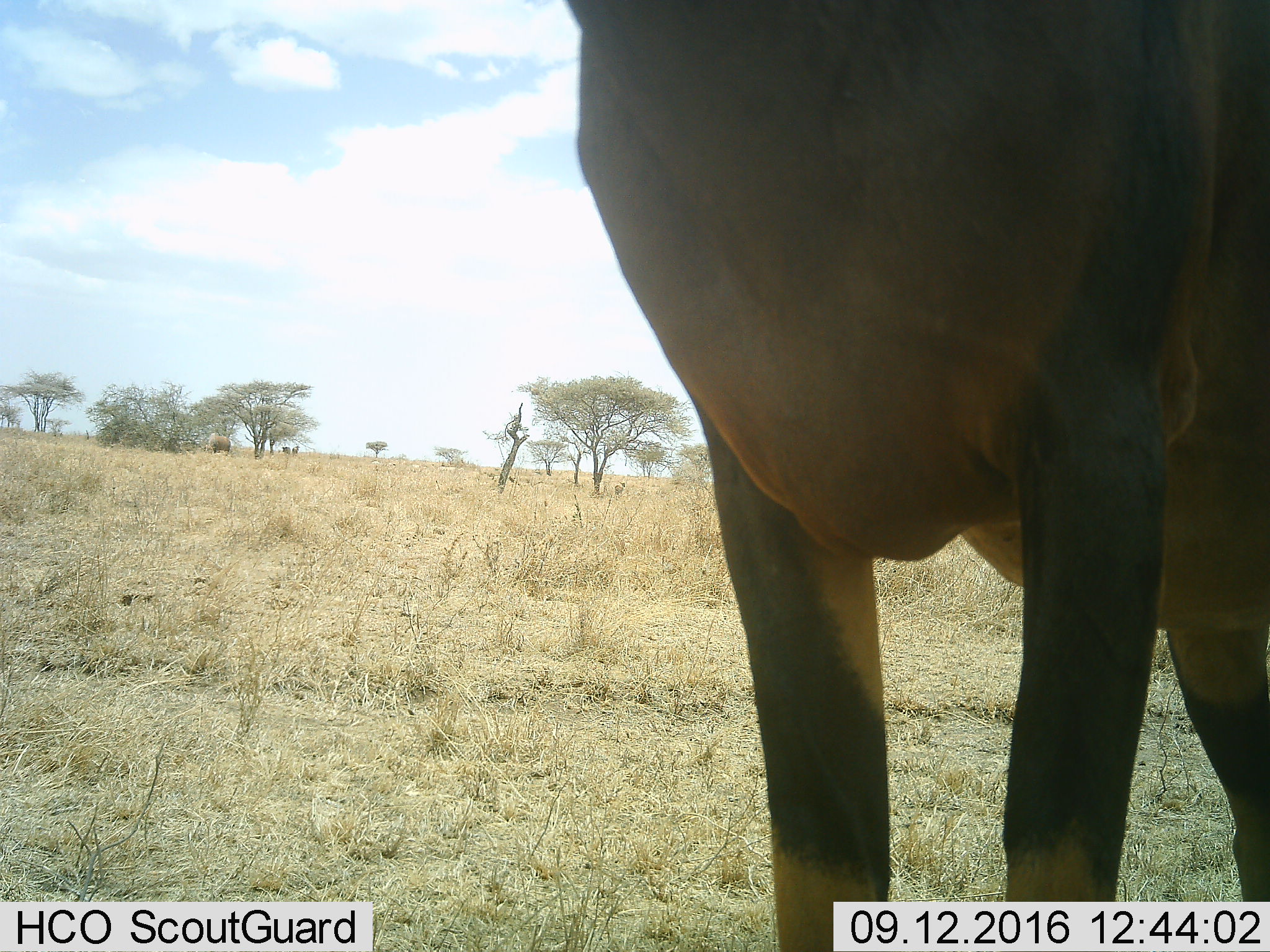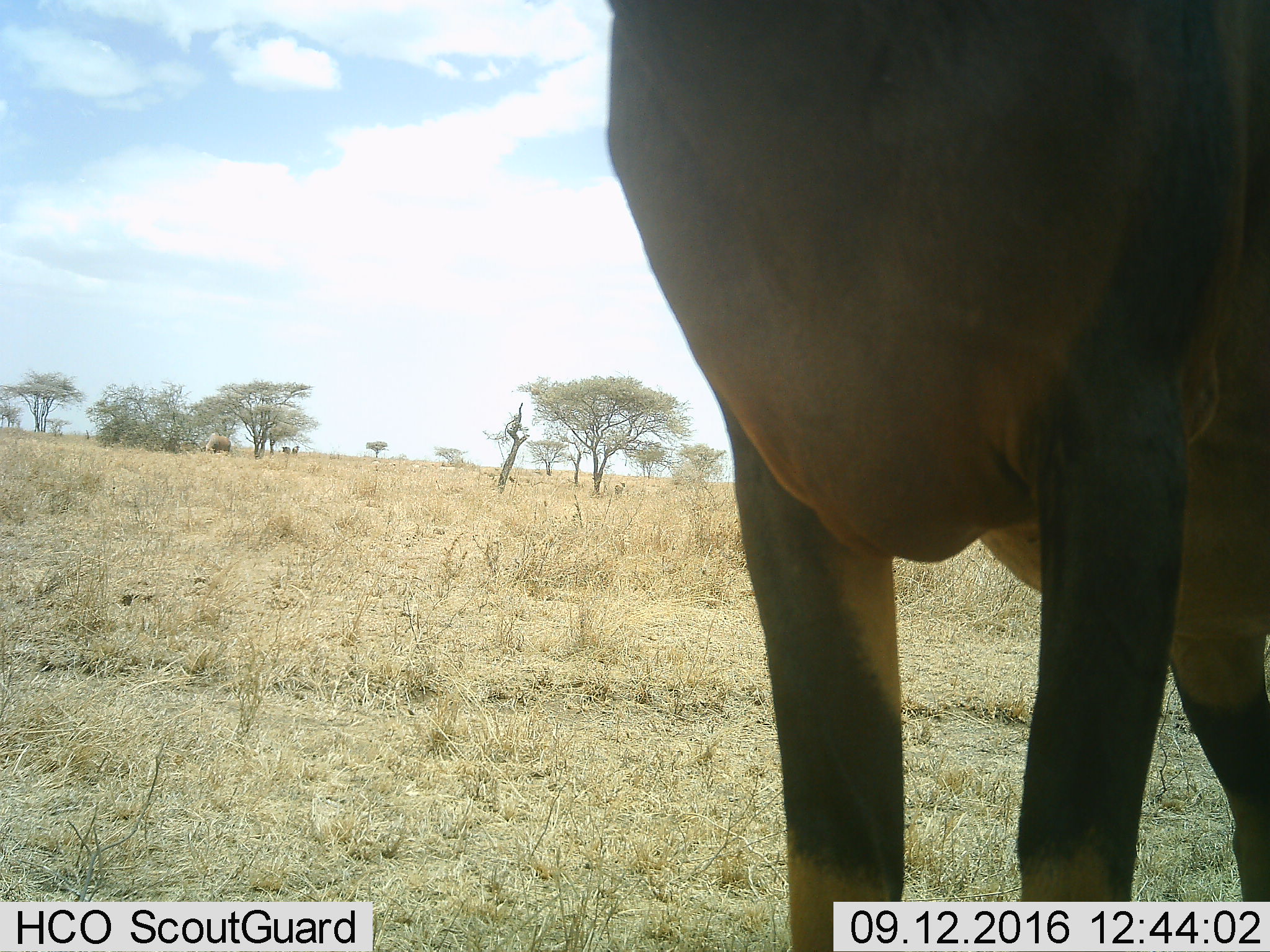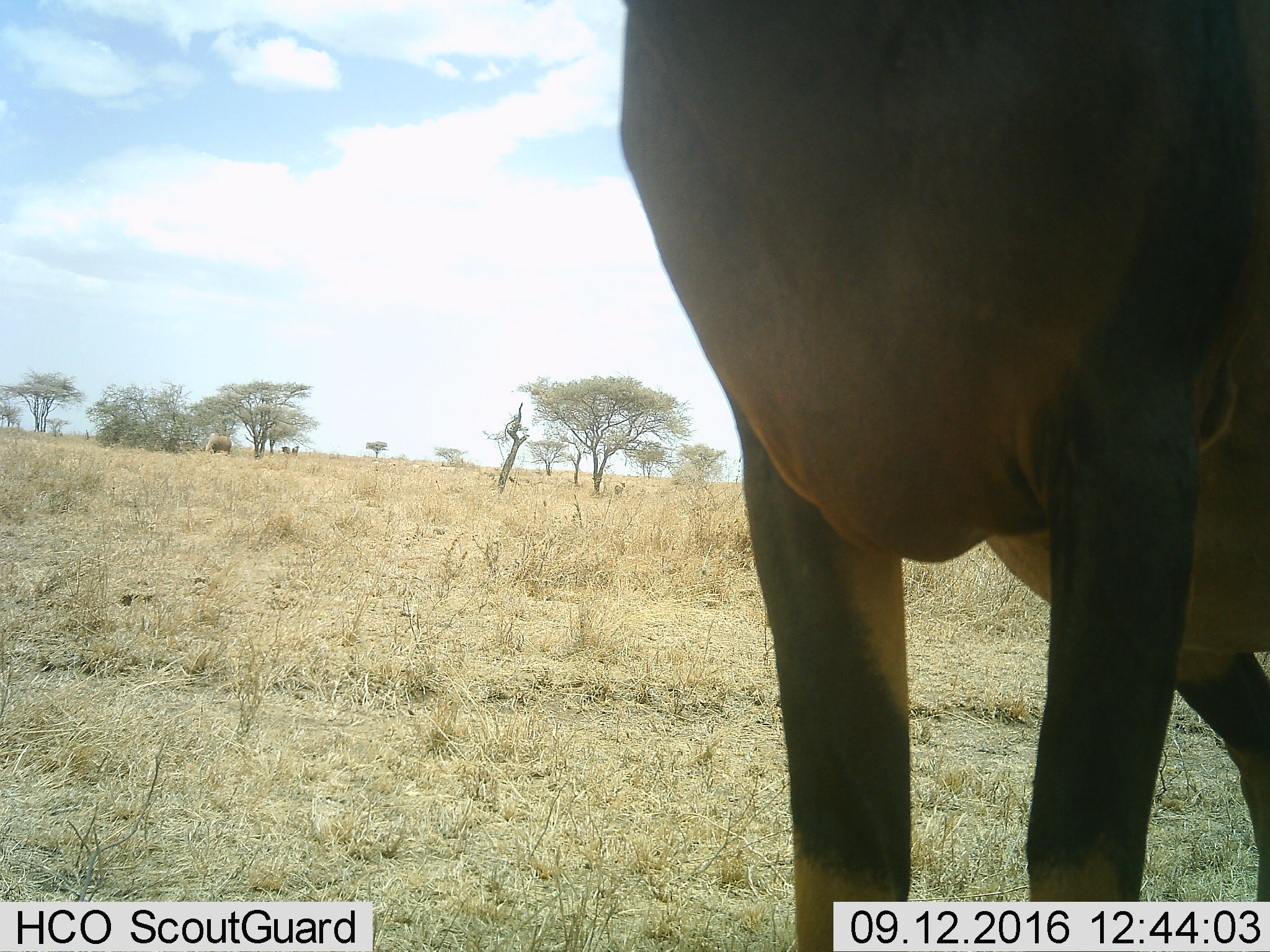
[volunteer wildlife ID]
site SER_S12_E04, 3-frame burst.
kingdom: Animalia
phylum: Chordata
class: Mammalia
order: Artiodactyla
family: Bovidae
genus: Damaliscus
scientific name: Damaliscus lunatus jimela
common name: topi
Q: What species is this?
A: Topi (Damaliscus lunatus jimela).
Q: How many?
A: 1.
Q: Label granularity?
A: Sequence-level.